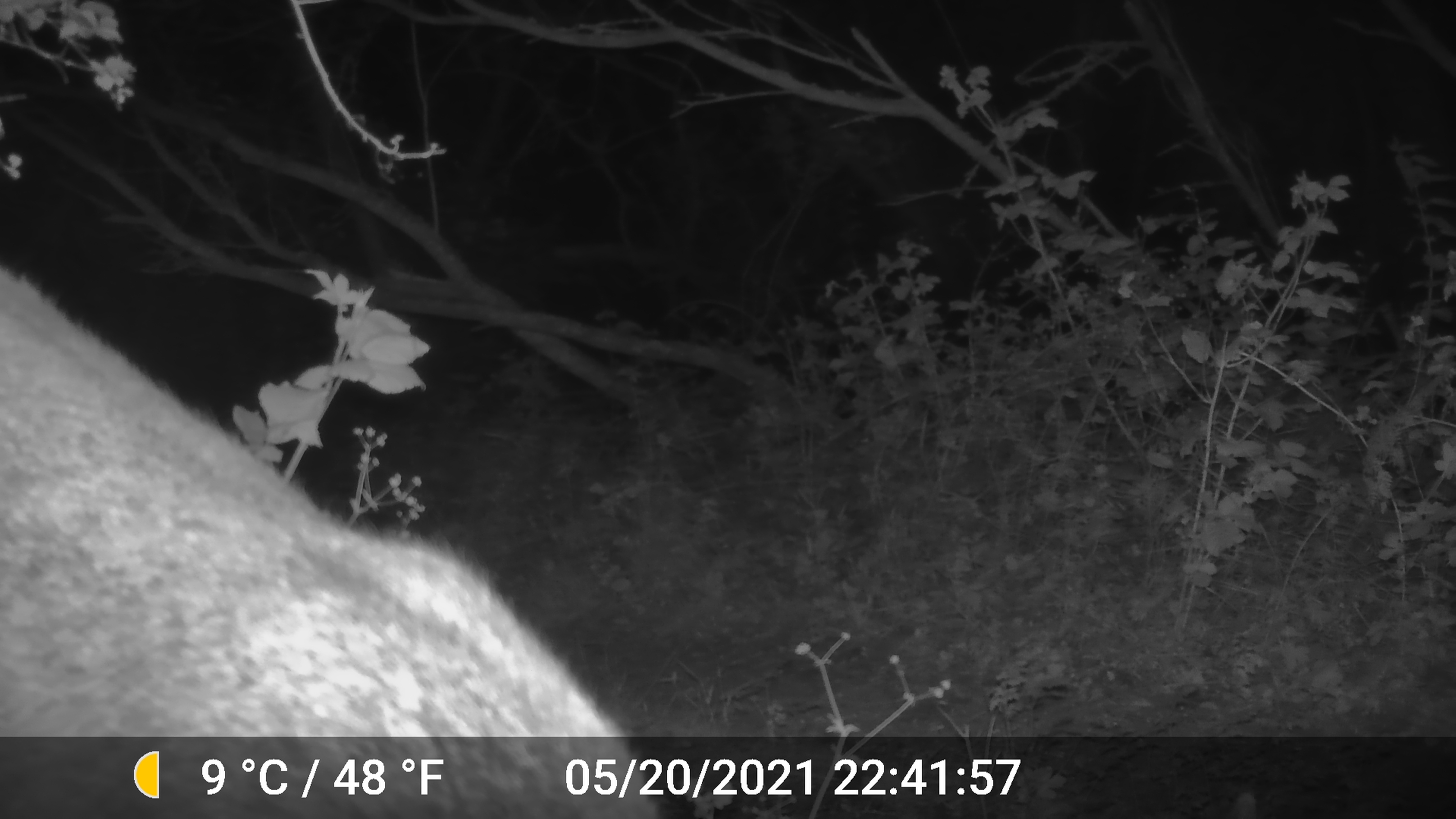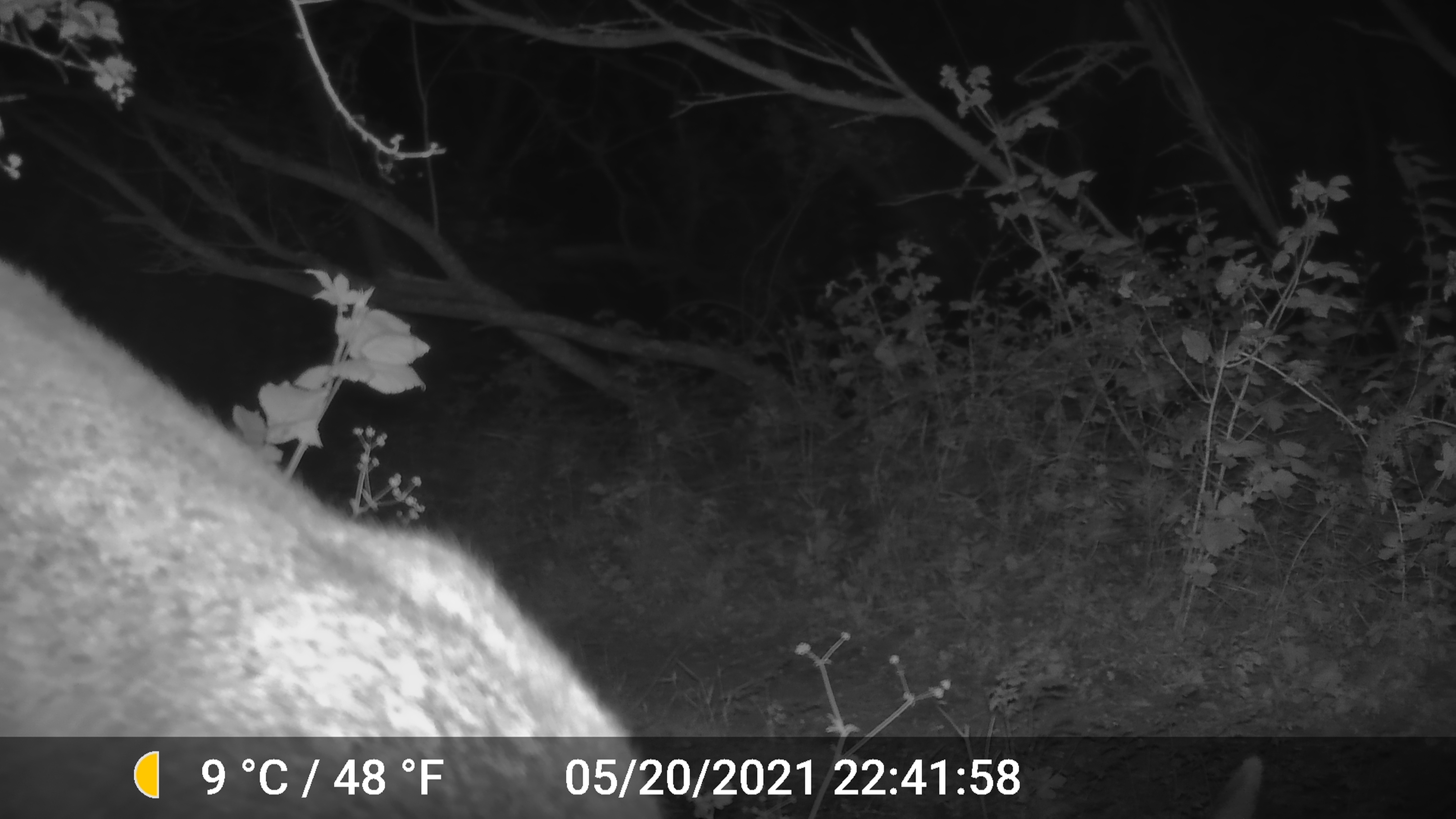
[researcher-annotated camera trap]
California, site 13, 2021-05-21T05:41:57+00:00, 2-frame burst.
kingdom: Animalia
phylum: Chordata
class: Mammalia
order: Artiodactyla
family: Cervidae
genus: Odocoileus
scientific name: Odocoileus hemionus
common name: mule deer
Mule deer (Odocoileus hemionus).